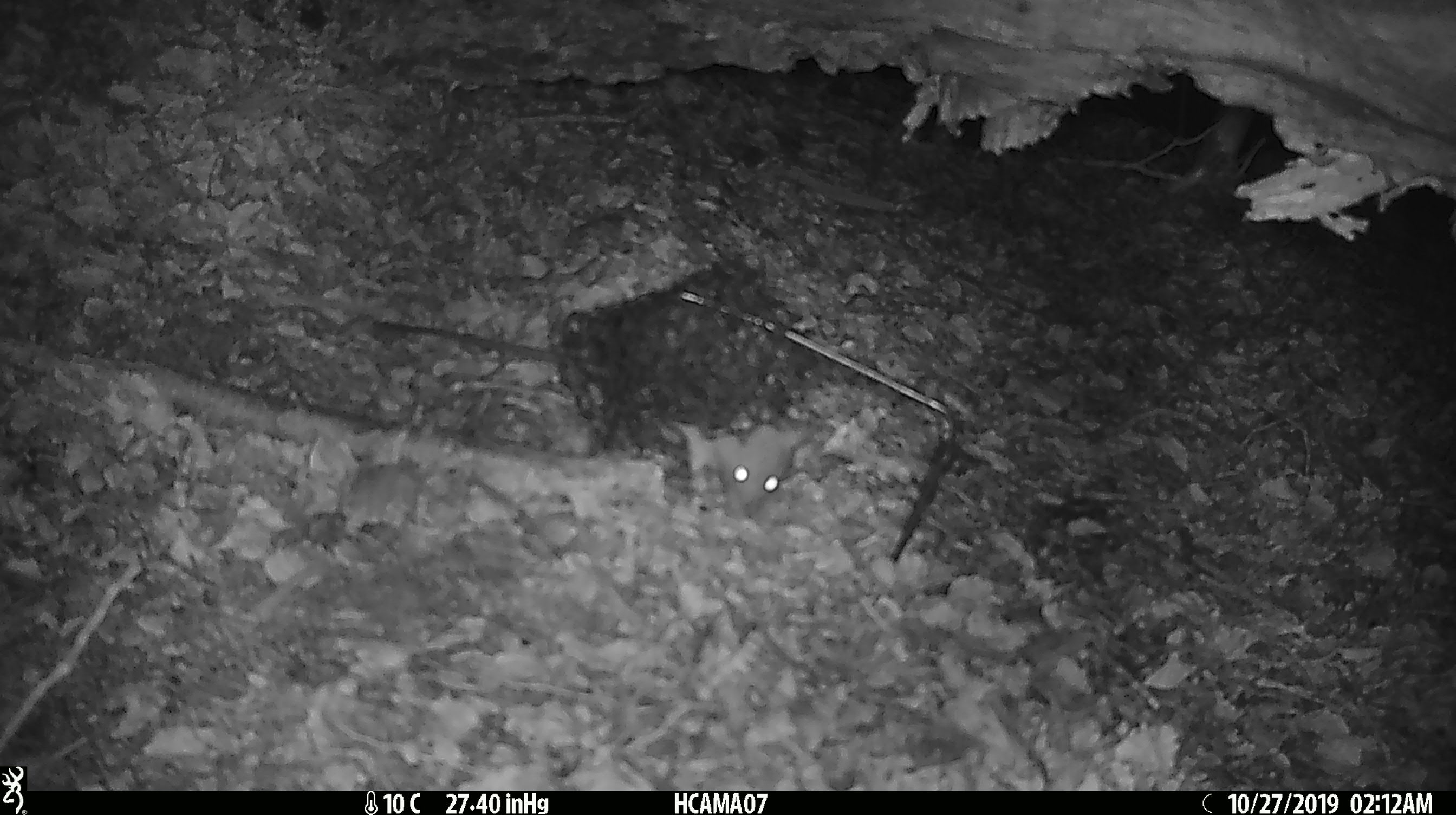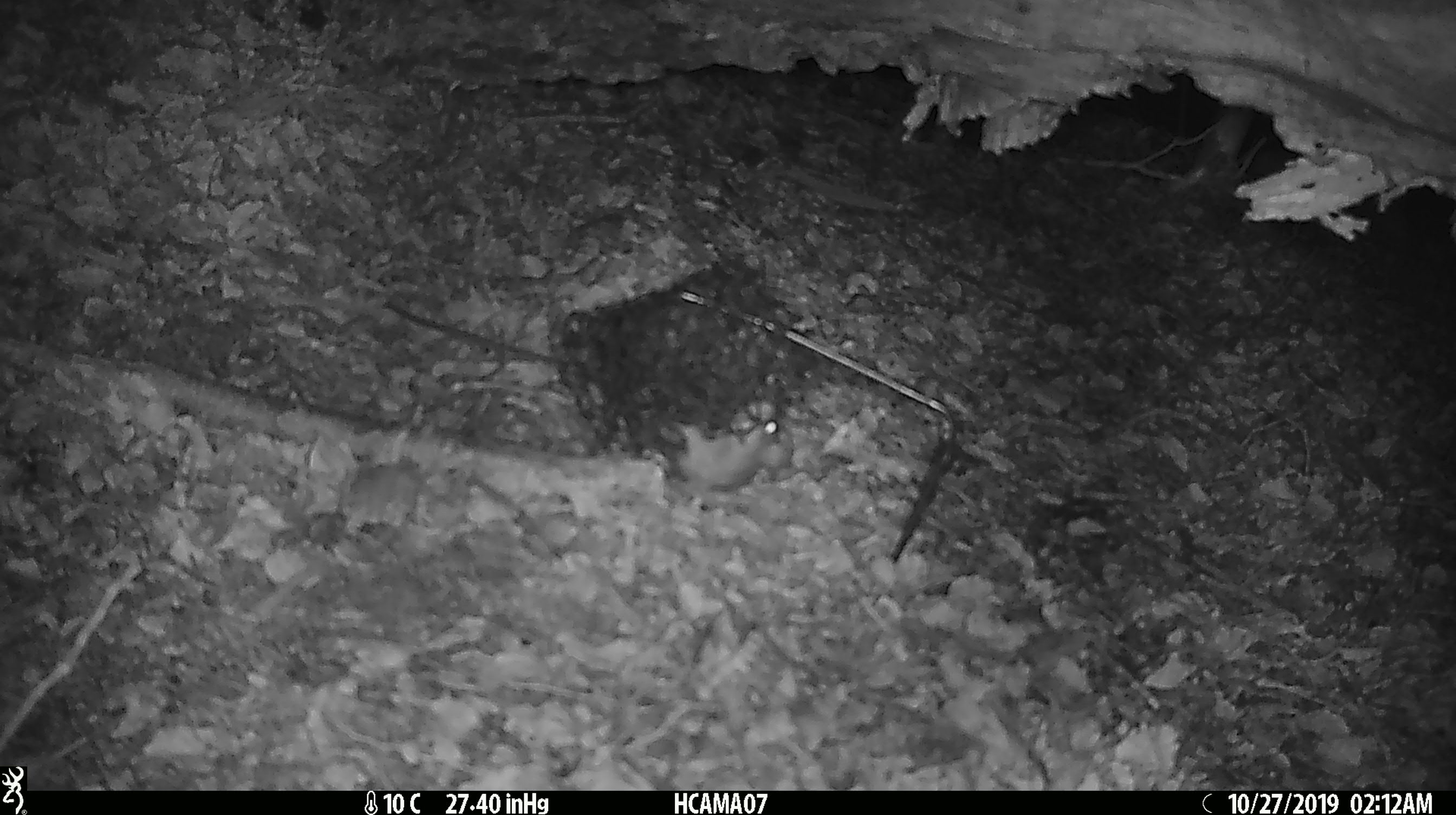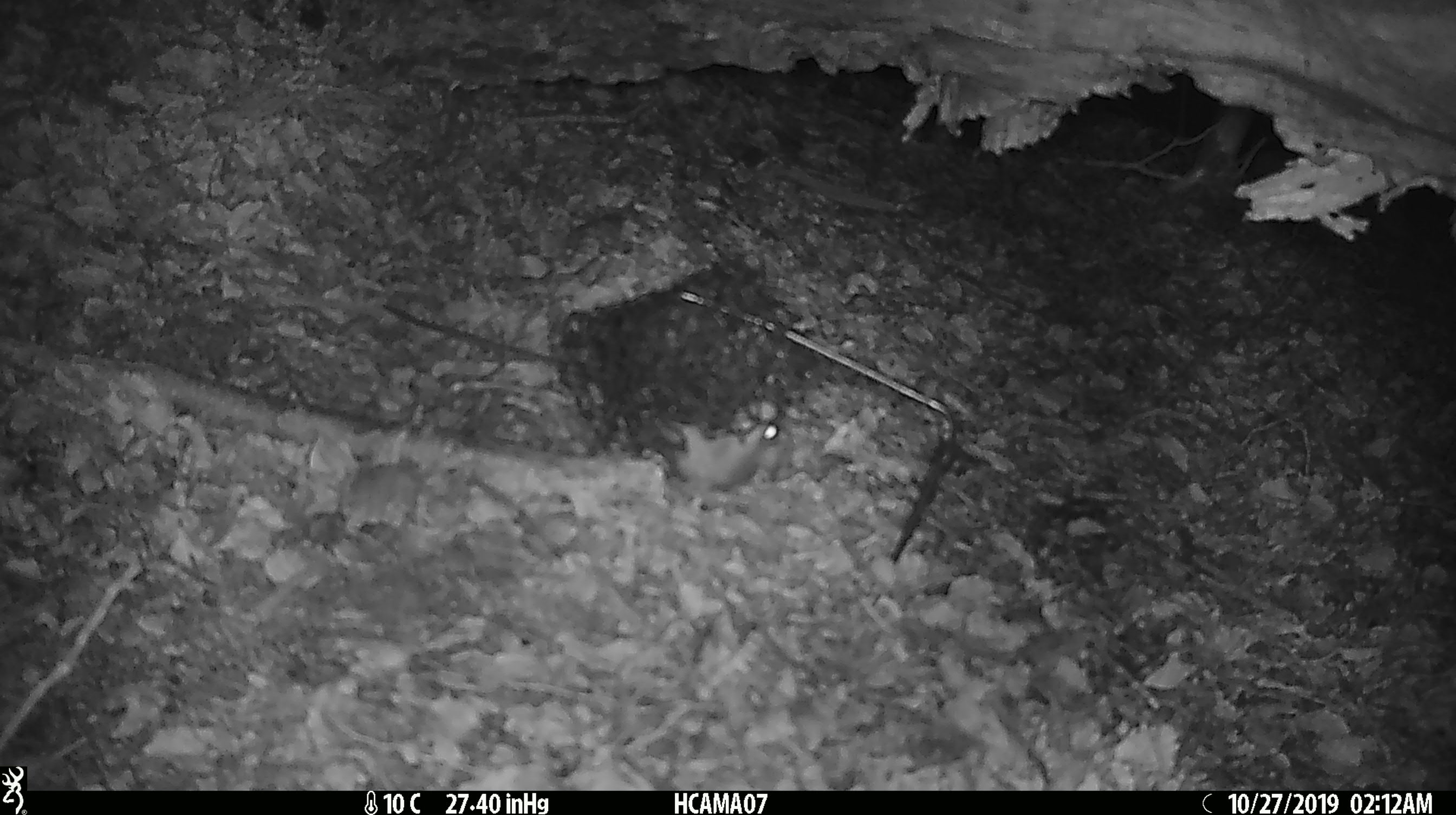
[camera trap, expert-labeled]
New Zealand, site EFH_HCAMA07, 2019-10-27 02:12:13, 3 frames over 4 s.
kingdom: Animalia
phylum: Chordata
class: Mammalia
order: Rodentia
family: Muridae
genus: Rattus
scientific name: Rattus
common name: rat